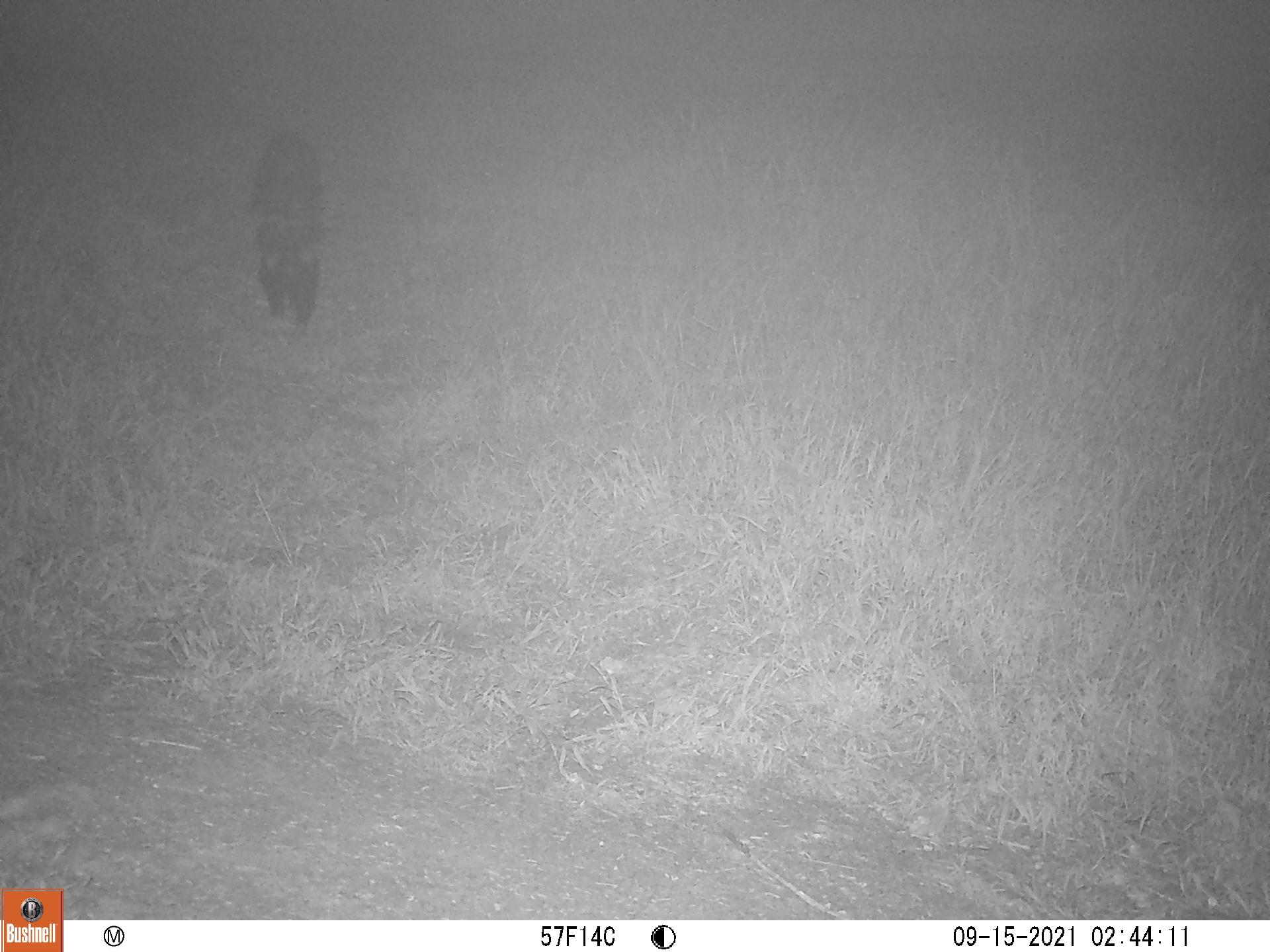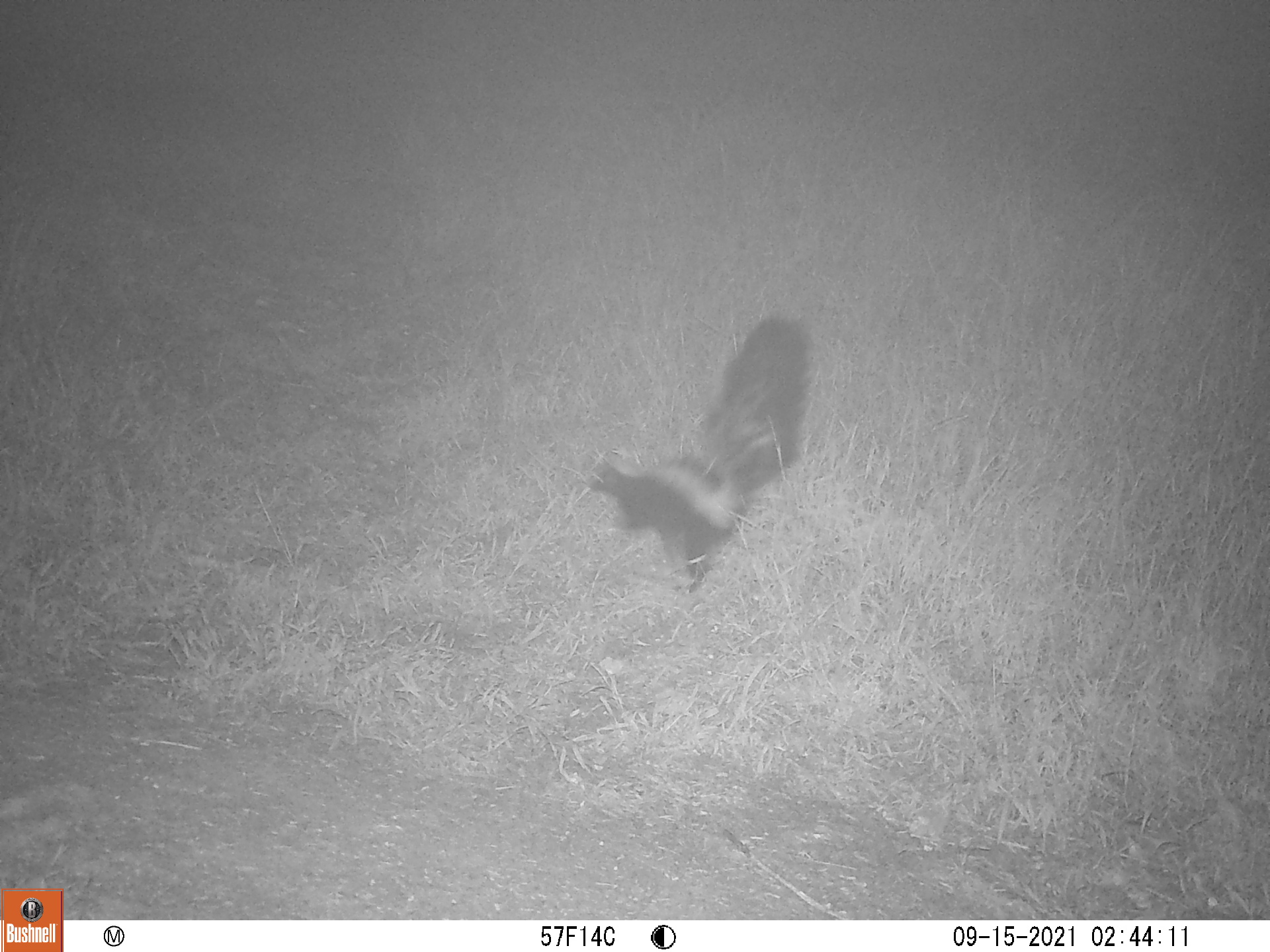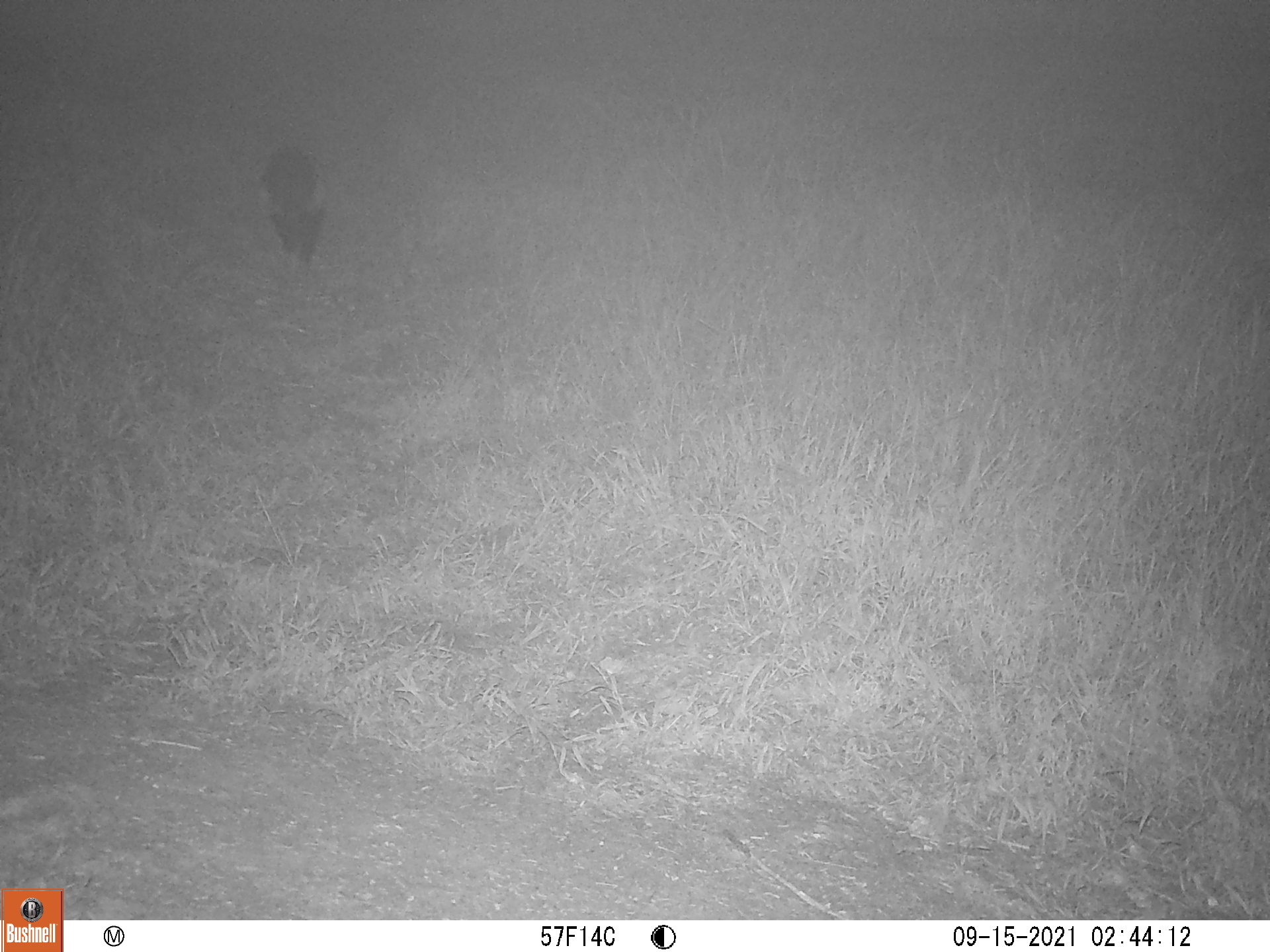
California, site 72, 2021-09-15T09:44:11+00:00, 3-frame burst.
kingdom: Animalia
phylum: Chordata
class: Mammalia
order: Carnivora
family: Mephitidae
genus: Mephitis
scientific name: Mephitis mephitis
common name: striped skunk